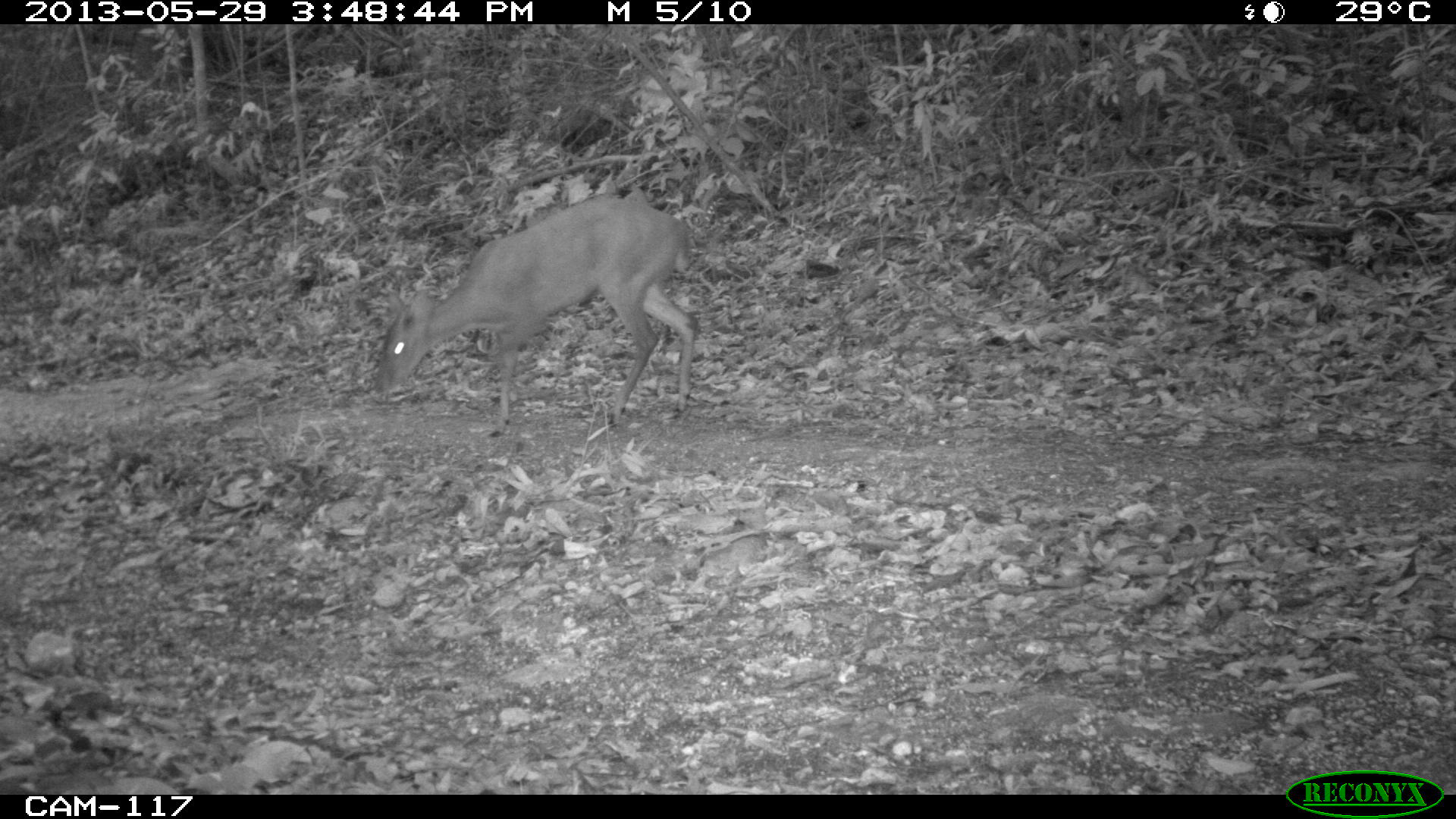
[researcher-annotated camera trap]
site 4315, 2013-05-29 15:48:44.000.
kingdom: Animalia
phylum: Chordata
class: Mammalia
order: Artiodactyla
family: Cervidae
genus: Mazama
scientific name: Mazama temama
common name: central american red brocket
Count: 1.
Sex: male.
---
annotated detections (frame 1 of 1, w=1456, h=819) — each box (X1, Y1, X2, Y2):
mazama temama: (372, 190, 699, 437)